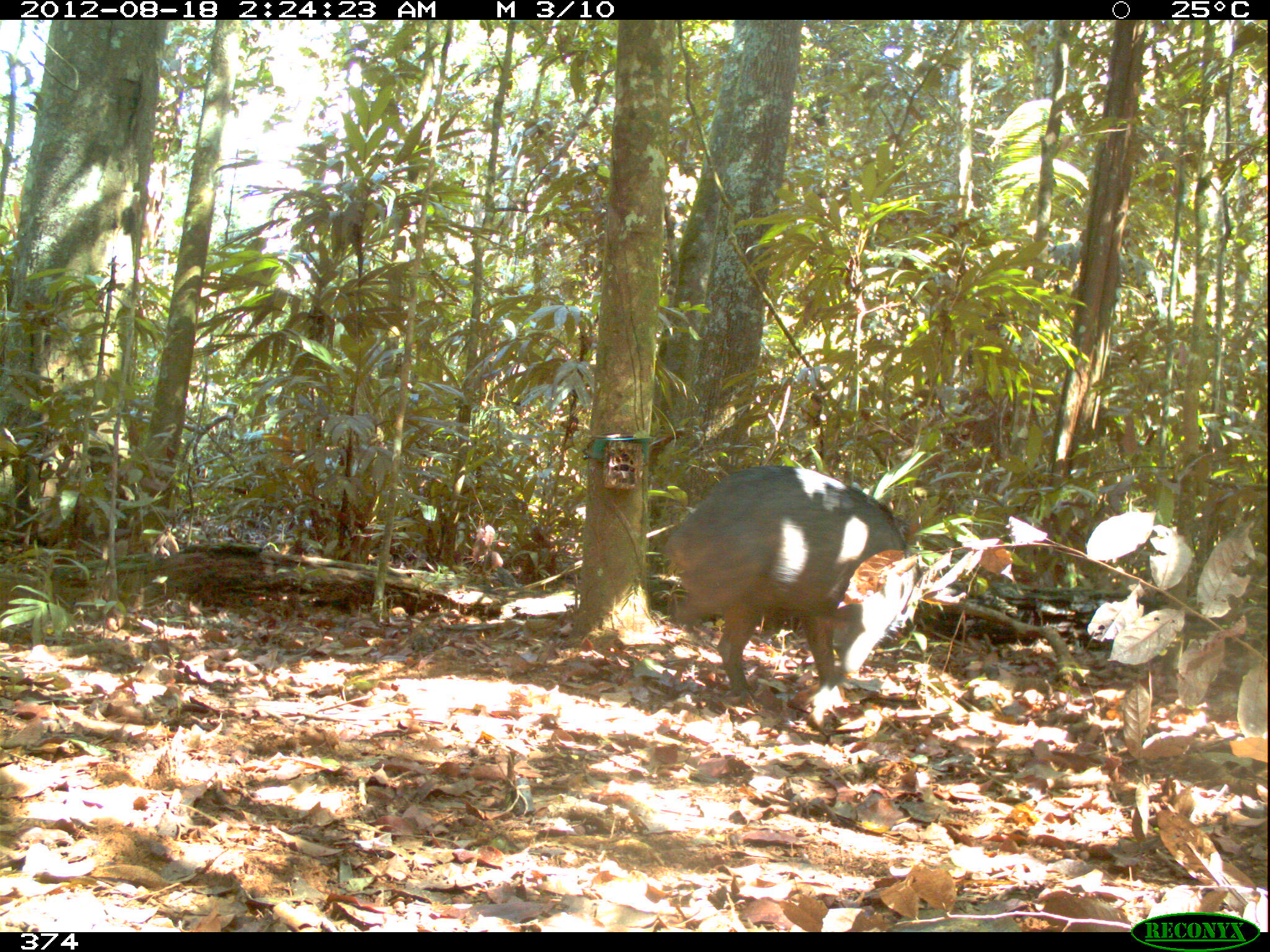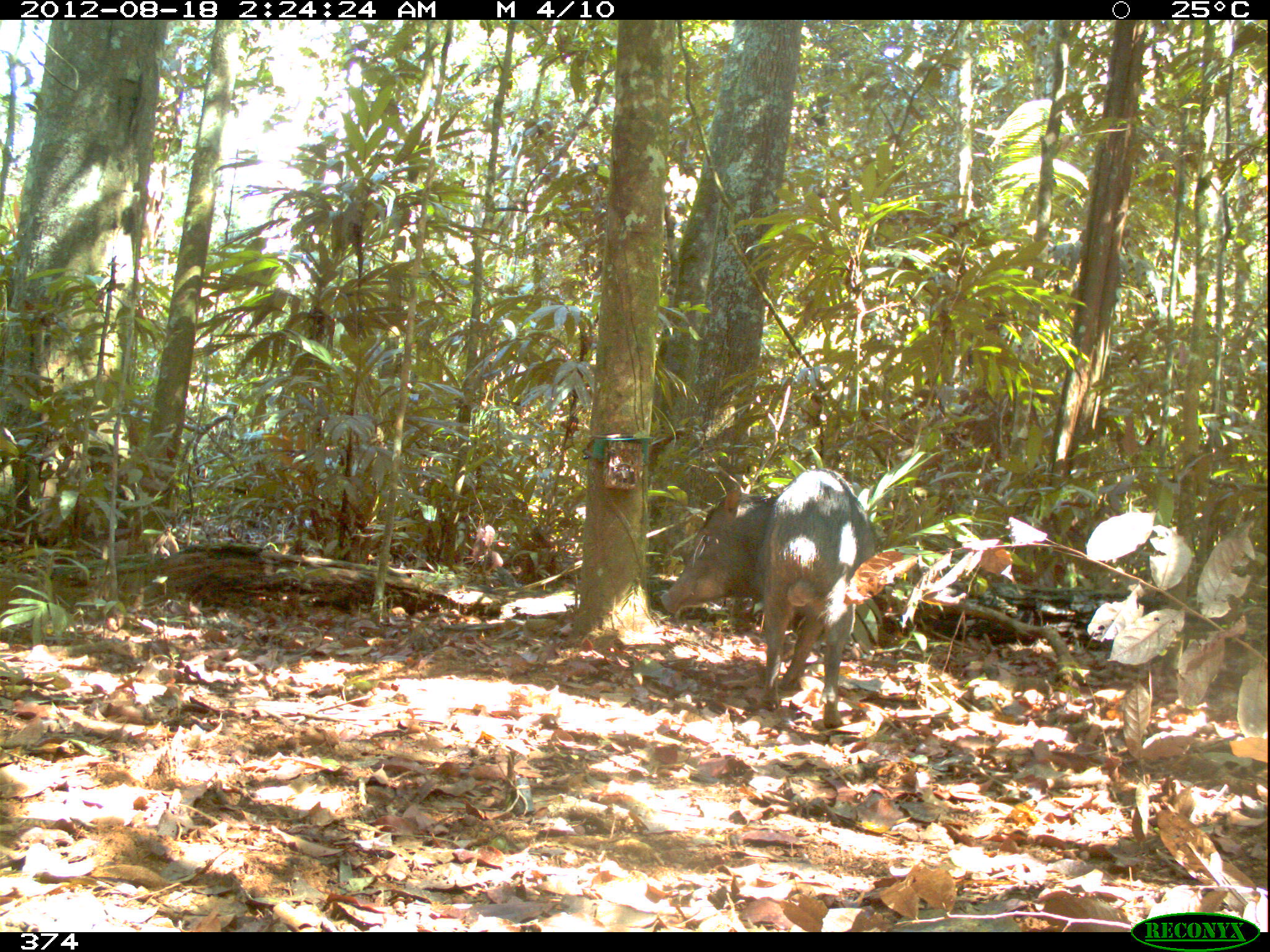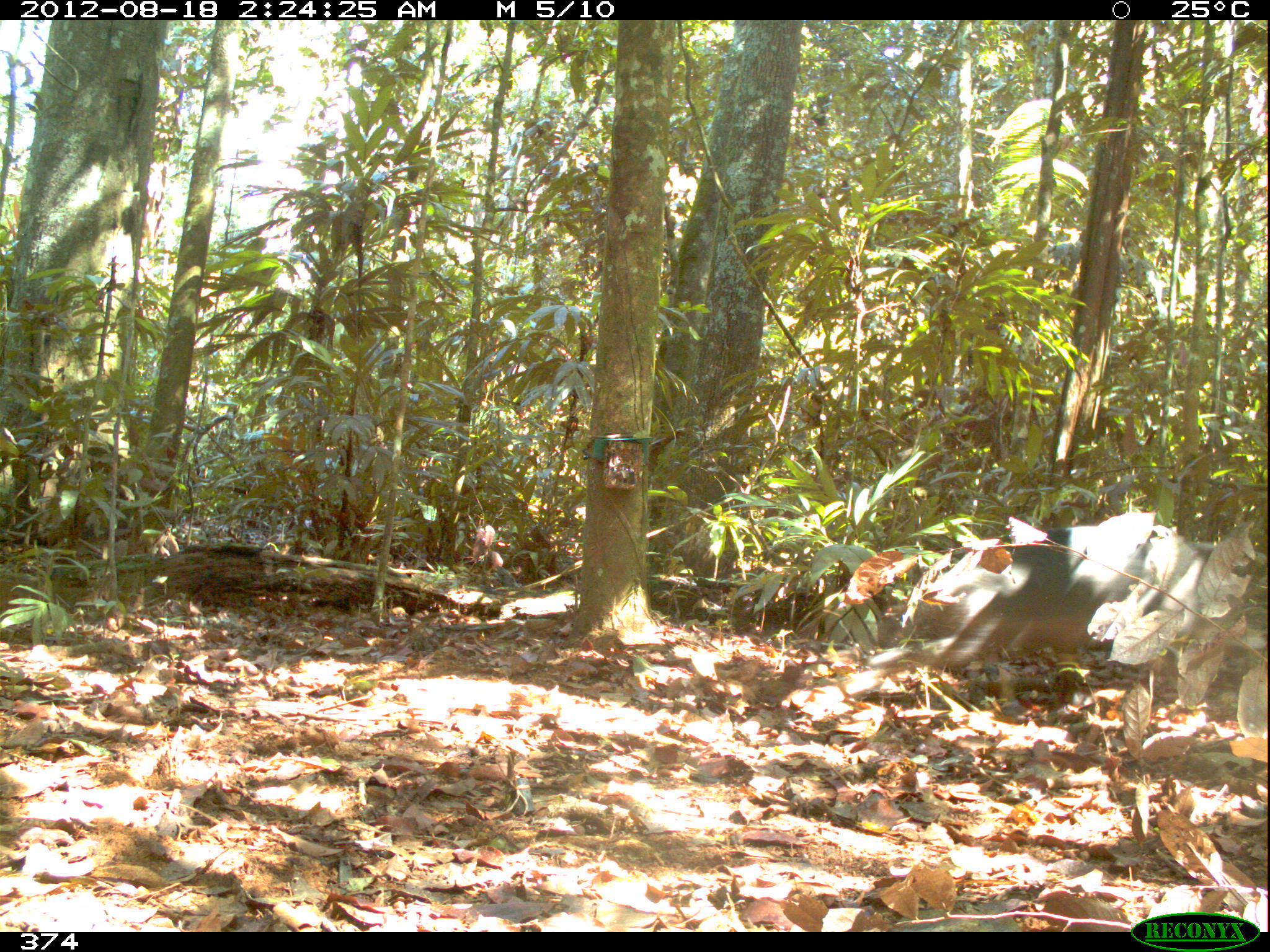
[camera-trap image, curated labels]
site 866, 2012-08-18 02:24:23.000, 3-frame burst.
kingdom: Animalia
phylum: Chordata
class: Mammalia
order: Artiodactyla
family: Tayassuidae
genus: Tayassu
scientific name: Tayassu pecari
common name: white-lipped peccary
Tayassu pecari (white-lipped peccary).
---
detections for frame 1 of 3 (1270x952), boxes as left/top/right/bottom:
tayassu pecari: 660/464/921/718